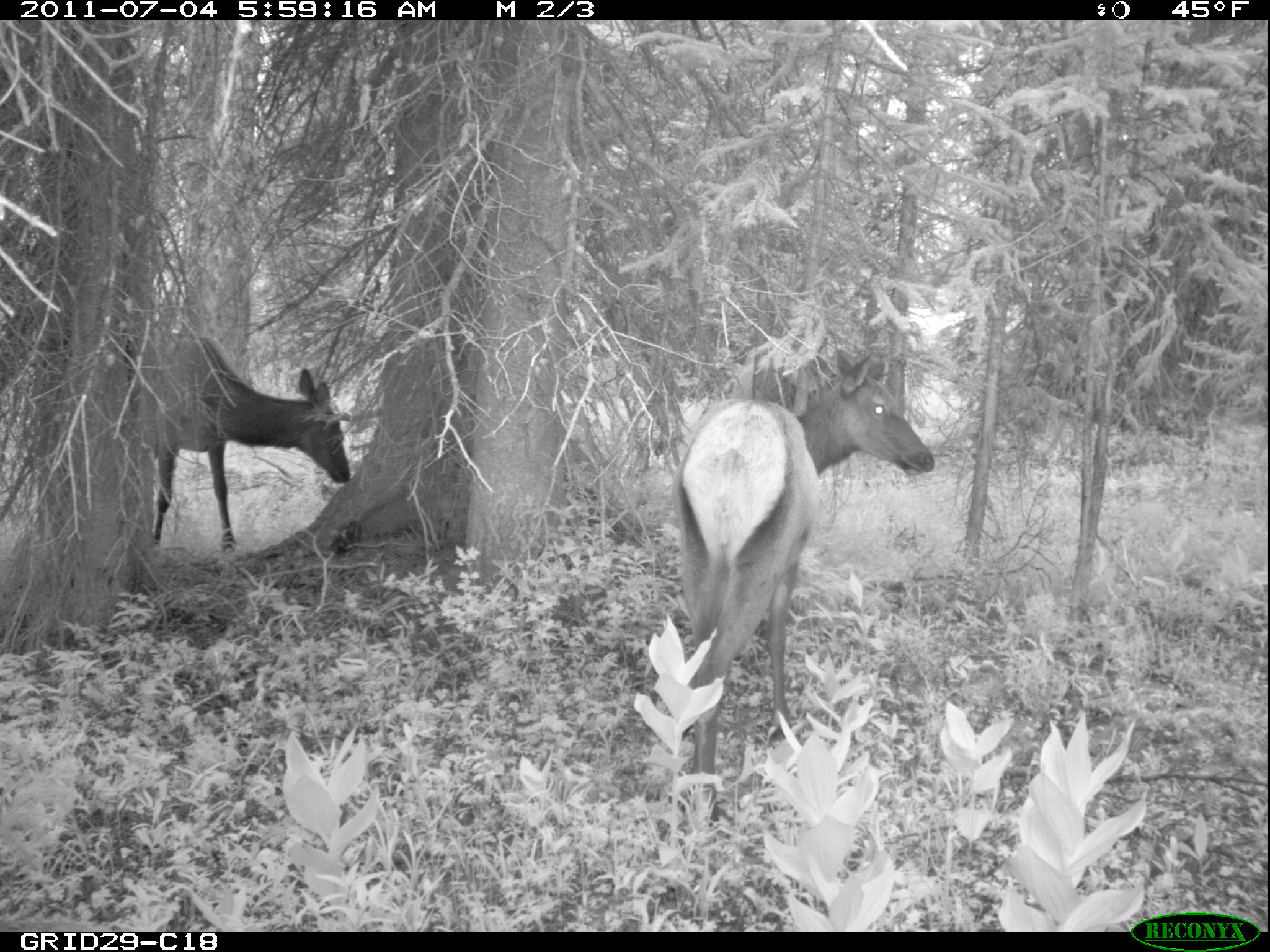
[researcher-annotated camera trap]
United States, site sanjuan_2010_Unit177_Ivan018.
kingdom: Animalia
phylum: Chordata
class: Mammalia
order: Artiodactyla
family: Cervidae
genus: Cervus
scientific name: Cervus elaphus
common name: red deer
Cervus elaphus (red deer).